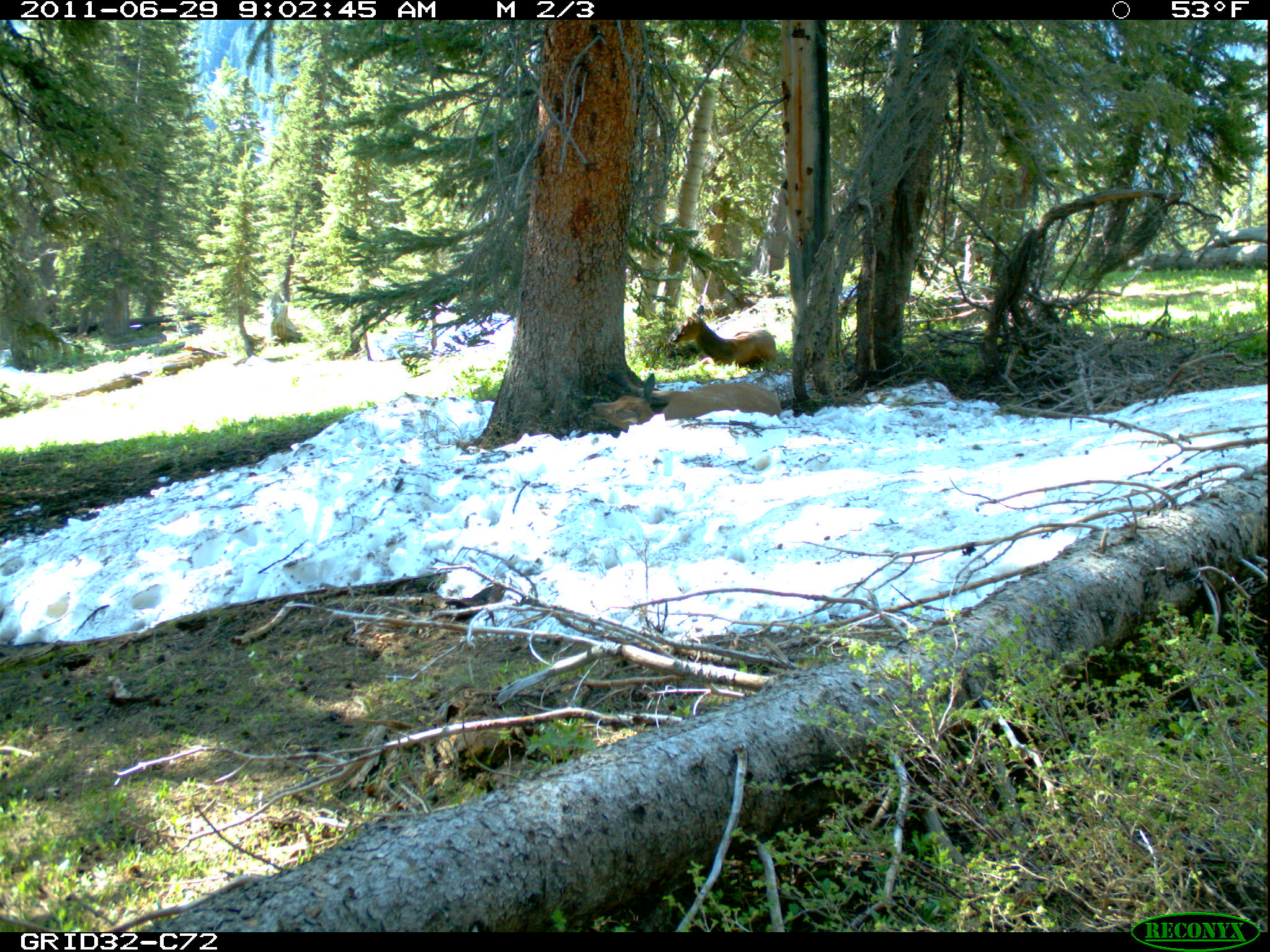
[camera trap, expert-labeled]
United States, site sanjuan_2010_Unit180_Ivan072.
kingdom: Animalia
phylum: Chordata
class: Mammalia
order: Artiodactyla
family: Cervidae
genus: Cervus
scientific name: Cervus elaphus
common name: red deer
Cervus elaphus (red deer).